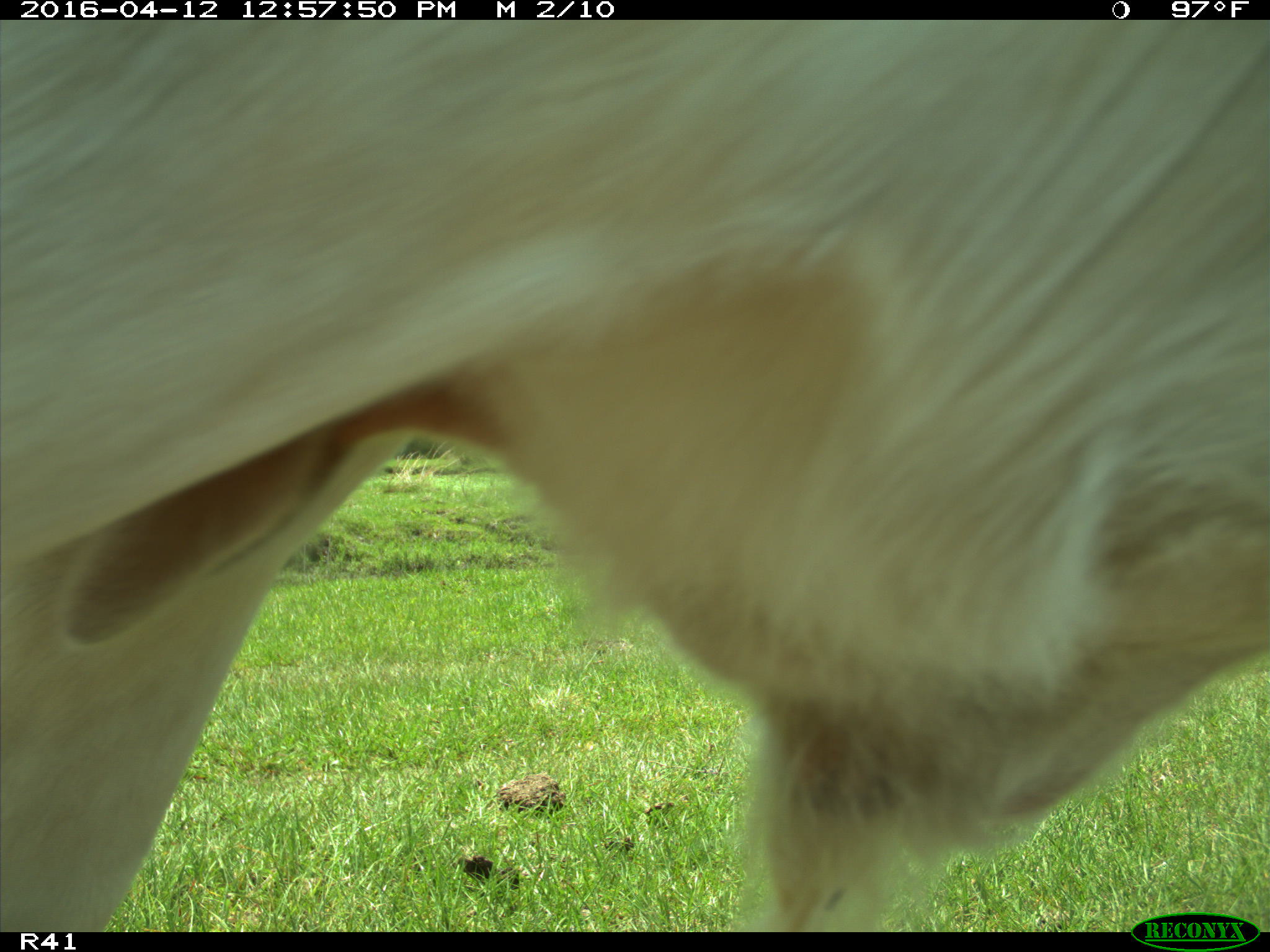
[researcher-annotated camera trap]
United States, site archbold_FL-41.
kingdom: Animalia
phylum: Chordata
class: Mammalia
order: Artiodactyla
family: Bovidae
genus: Bos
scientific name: Bos taurus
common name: domestic cow